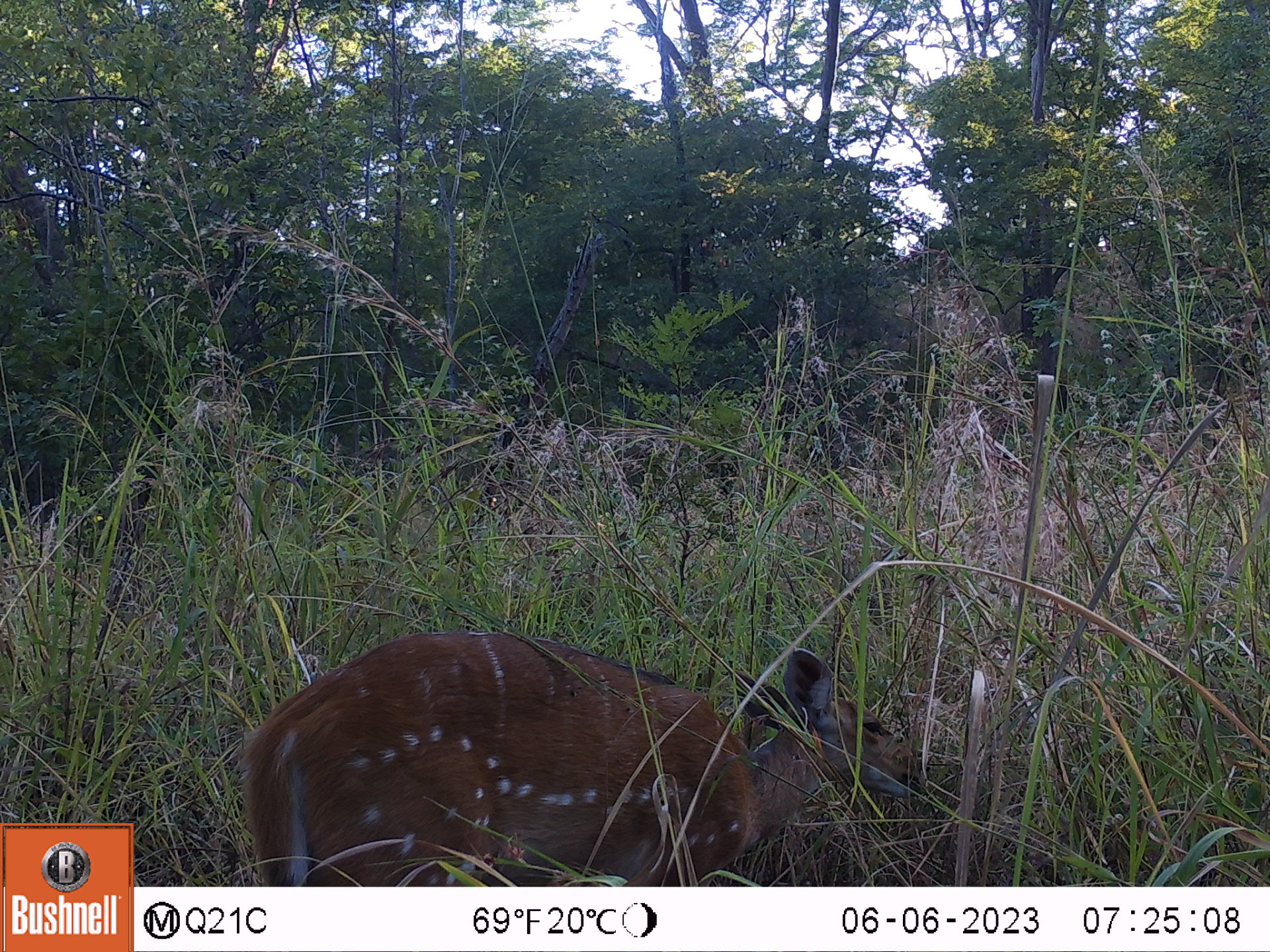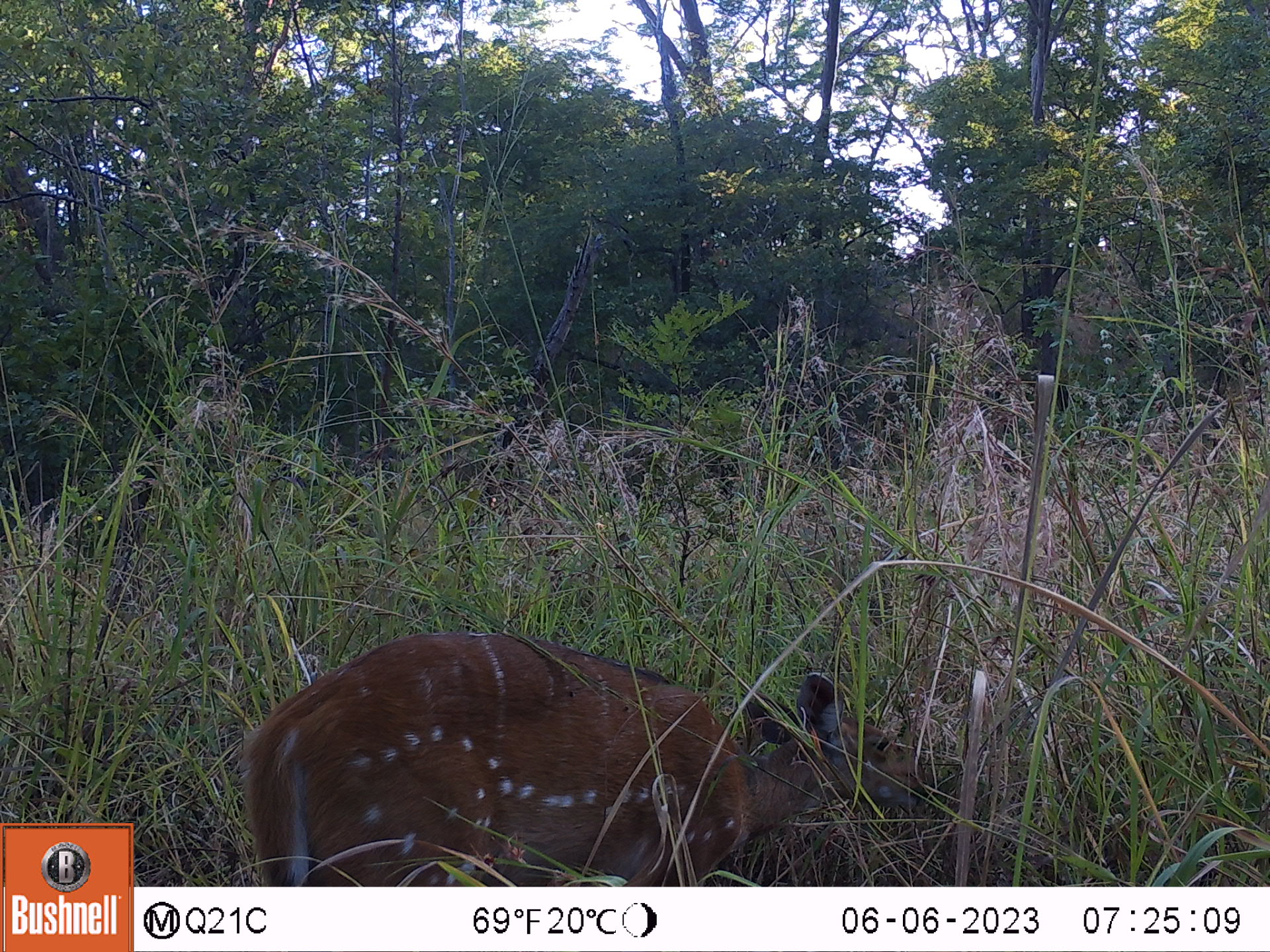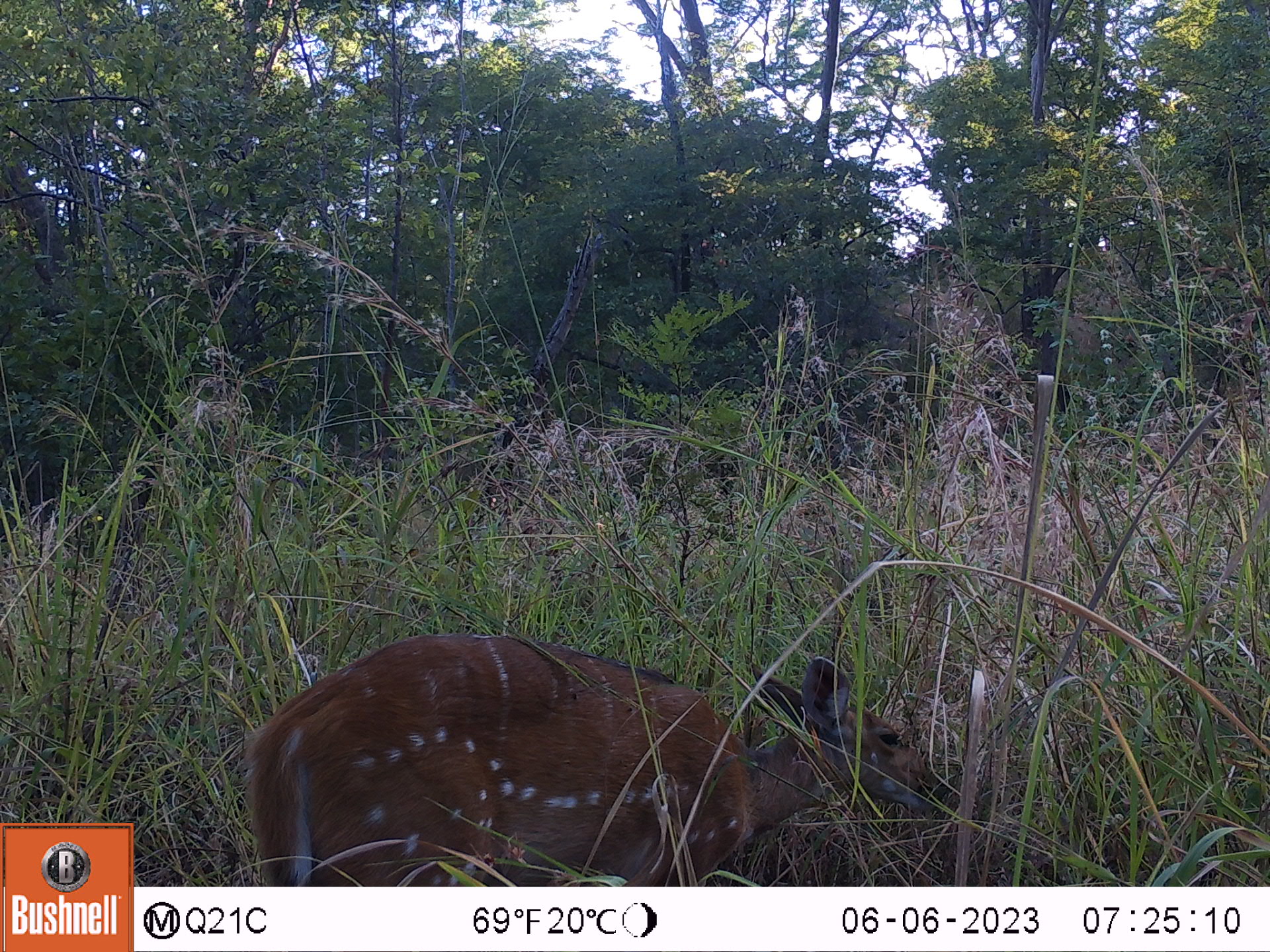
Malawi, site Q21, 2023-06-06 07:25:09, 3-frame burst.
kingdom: Animalia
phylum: Chordata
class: Mammalia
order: Artiodactyla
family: Bovidae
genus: Tragelaphus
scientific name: Tragelaphus sylvaticus sylvaticus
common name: cape bushbuck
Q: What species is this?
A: Cape bushbuck (Tragelaphus sylvaticus sylvaticus).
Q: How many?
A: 1.